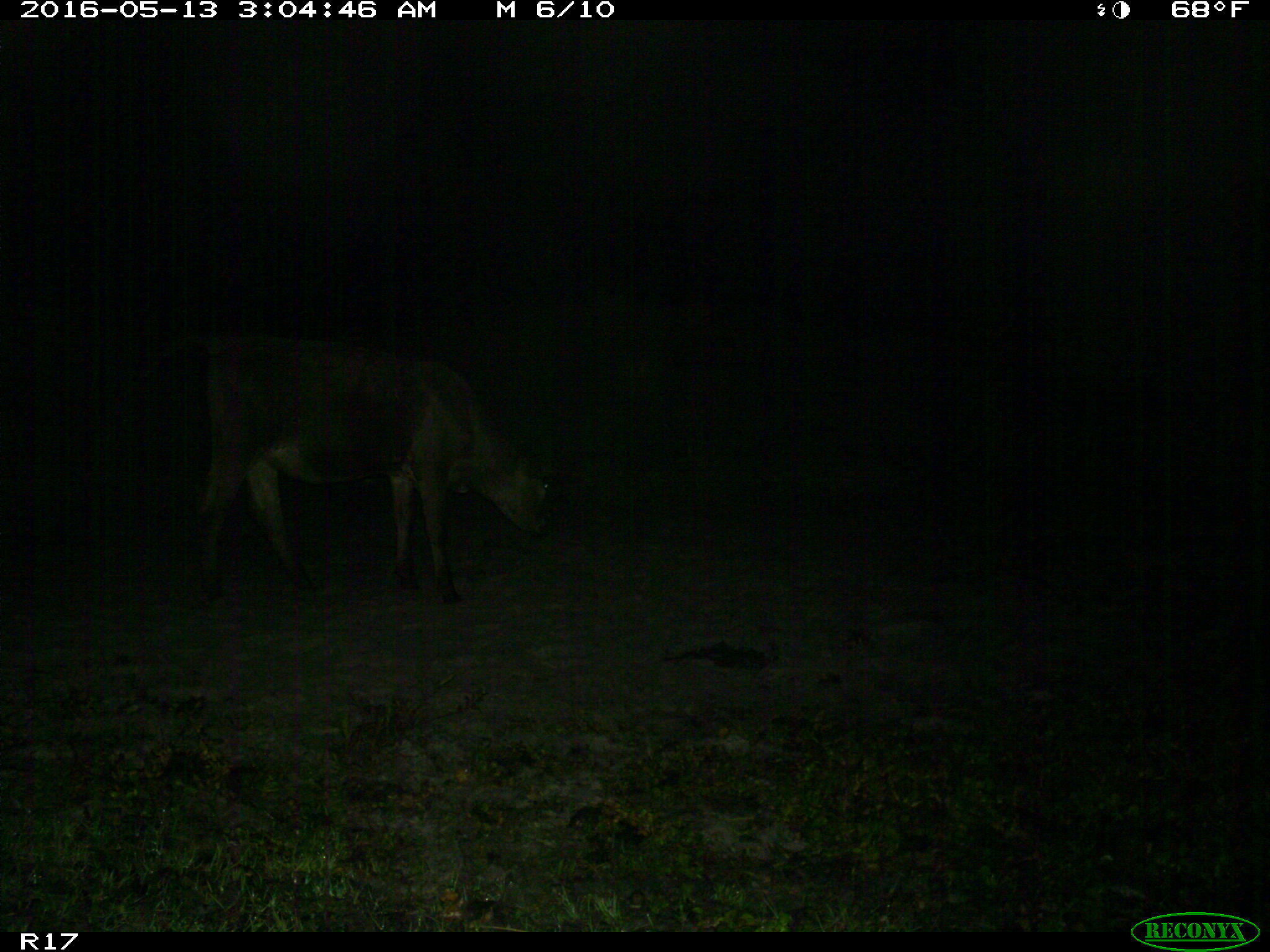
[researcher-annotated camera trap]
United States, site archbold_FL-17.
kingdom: Animalia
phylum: Chordata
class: Mammalia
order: Artiodactyla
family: Bovidae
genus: Bos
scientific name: Bos taurus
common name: domestic cow